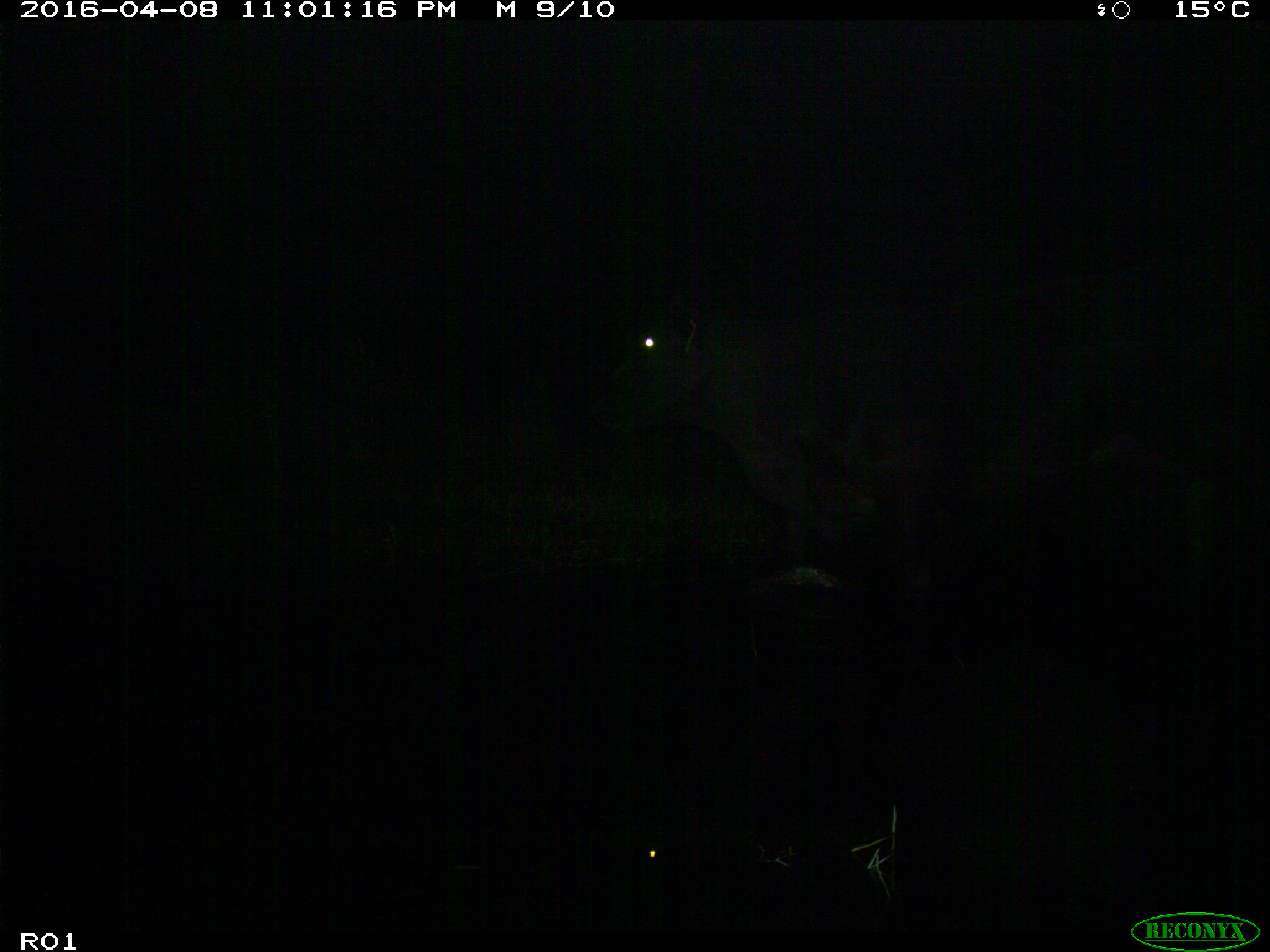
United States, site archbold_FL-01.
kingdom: Animalia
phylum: Chordata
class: Mammalia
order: Artiodactyla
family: Bovidae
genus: Bos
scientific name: Bos taurus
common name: domestic cow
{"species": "Bos taurus (domestic cow)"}